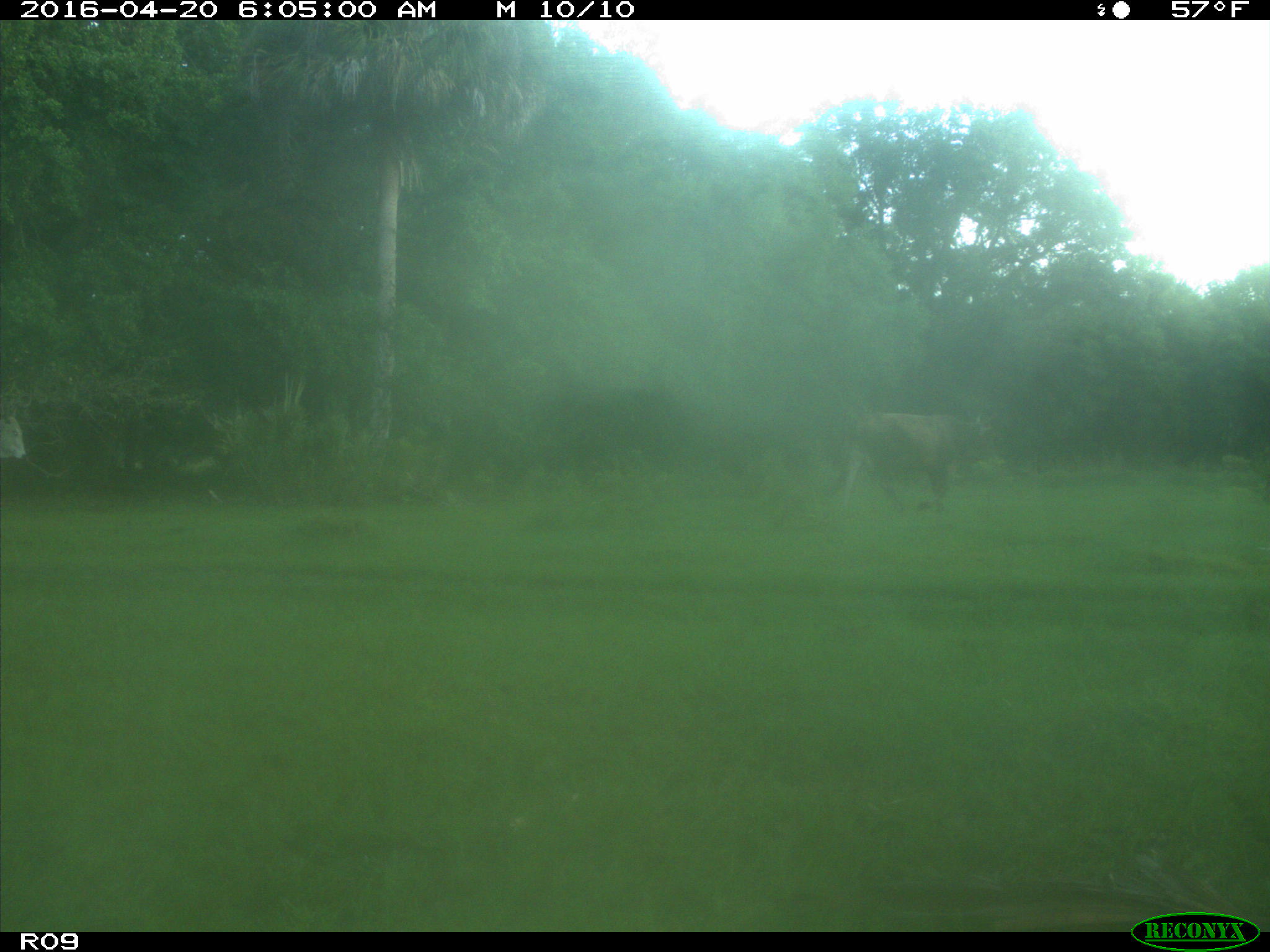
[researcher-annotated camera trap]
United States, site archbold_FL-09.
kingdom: Animalia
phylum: Chordata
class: Mammalia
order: Artiodactyla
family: Bovidae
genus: Bos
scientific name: Bos taurus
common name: domestic cow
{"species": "Bos taurus (domestic cow)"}